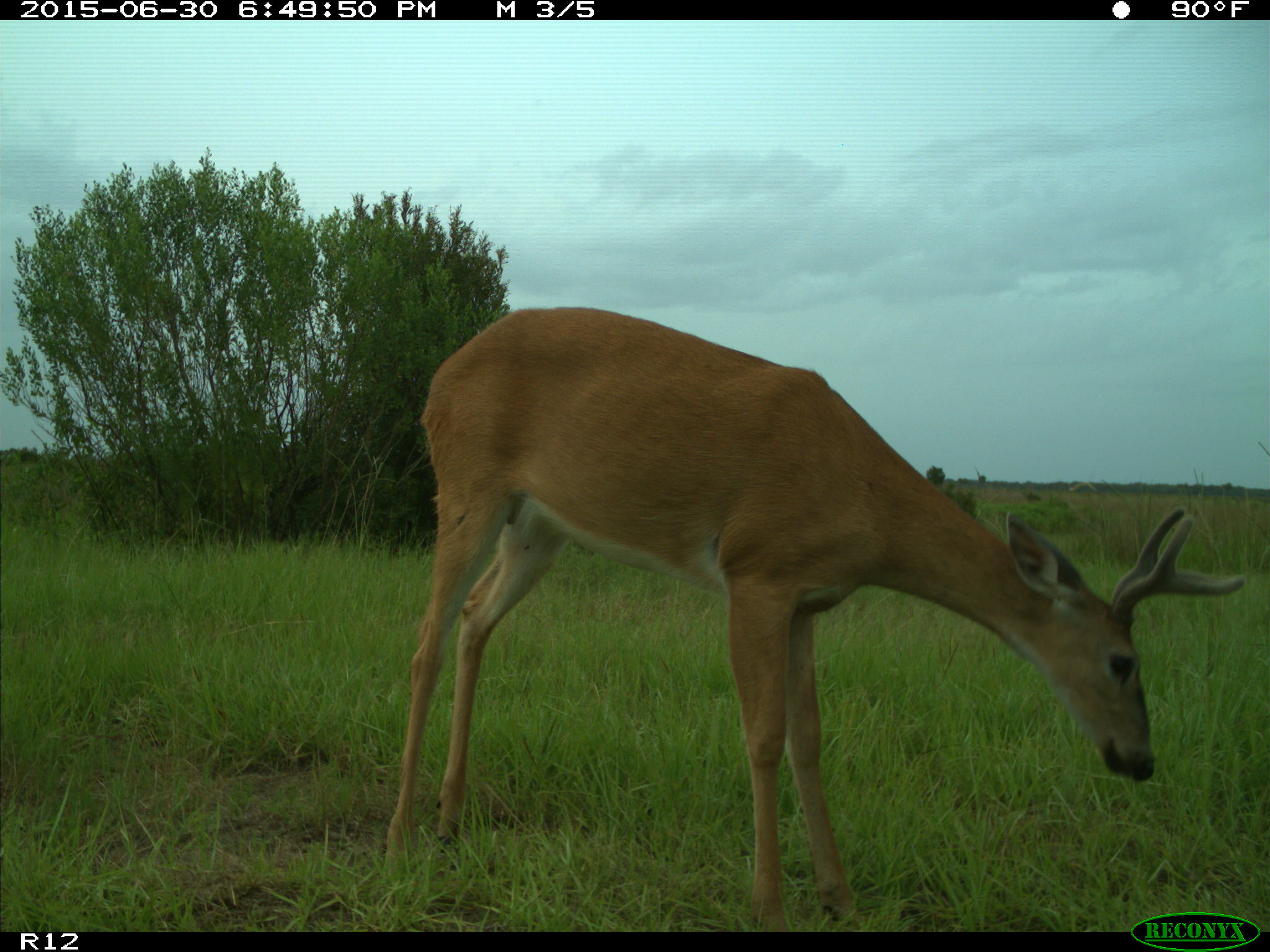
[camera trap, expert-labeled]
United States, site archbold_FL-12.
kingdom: Animalia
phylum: Chordata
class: Mammalia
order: Artiodactyla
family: Cervidae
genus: Odocoileus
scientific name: Odocoileus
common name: deer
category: unidentified deer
Unidentified deer (deer) (Odocoileus).